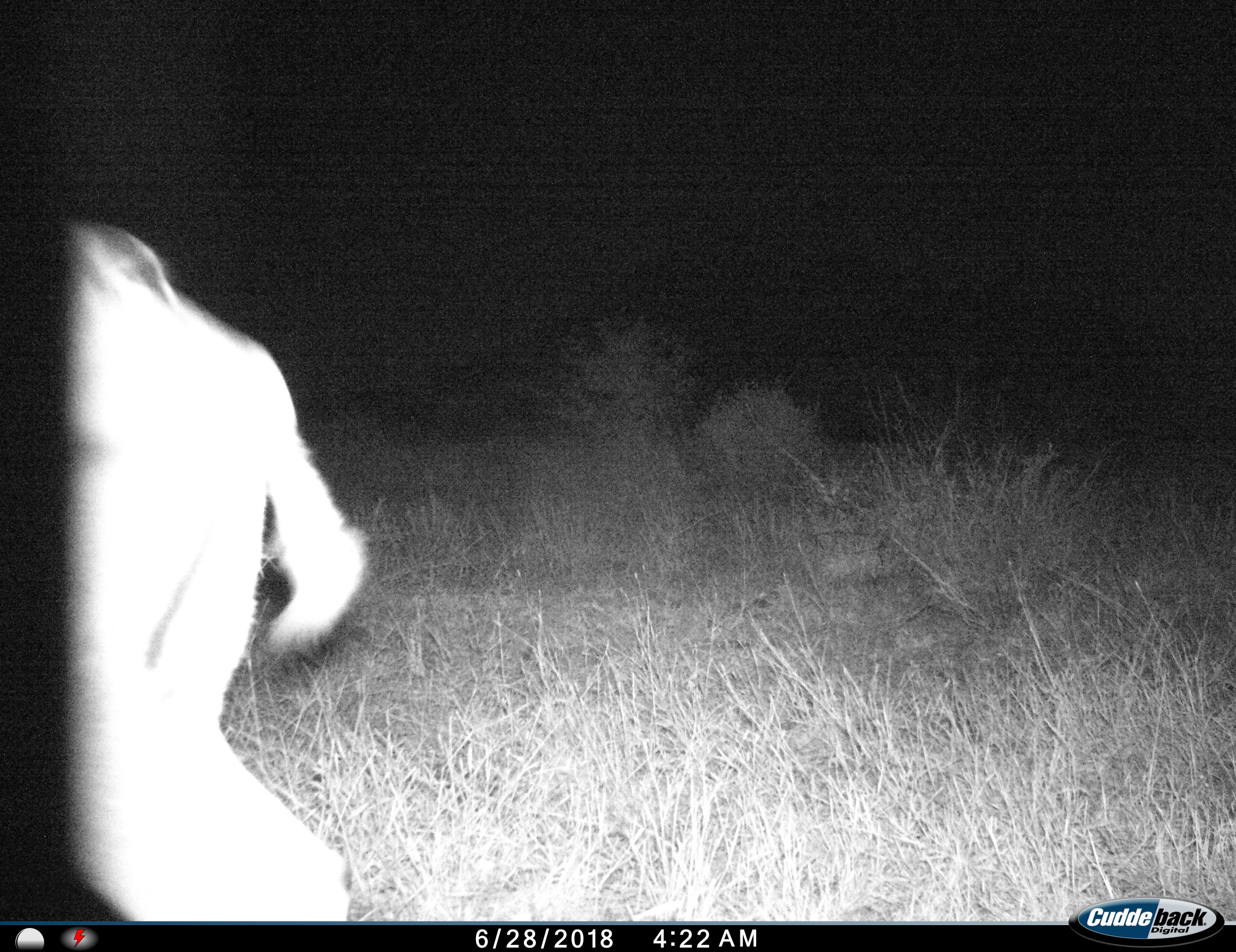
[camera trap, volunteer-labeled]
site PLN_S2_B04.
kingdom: Animalia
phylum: Chordata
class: Mammalia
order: Artiodactyla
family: Bovidae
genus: Aepyceros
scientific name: Aepyceros melampus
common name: impala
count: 1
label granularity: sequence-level